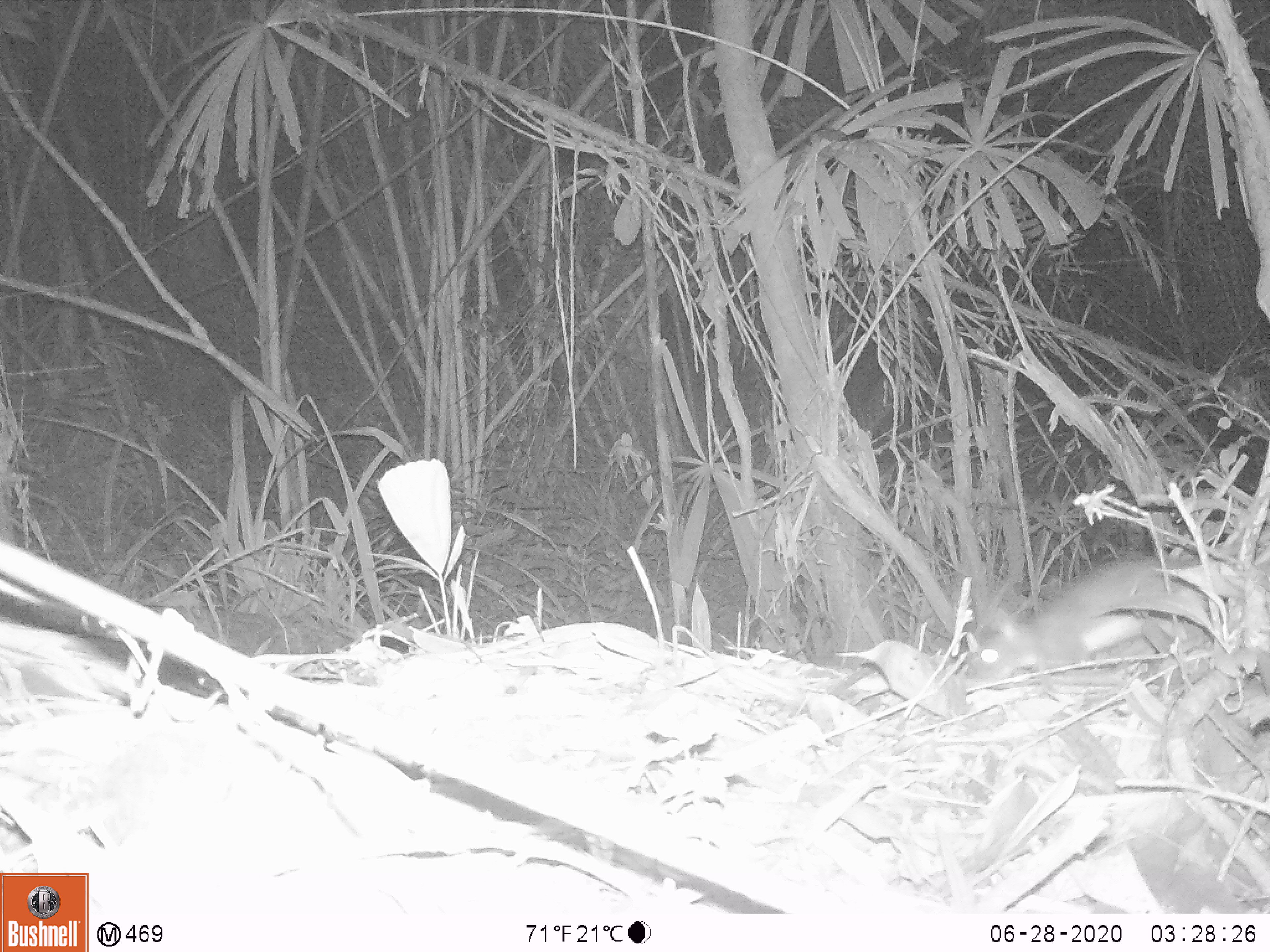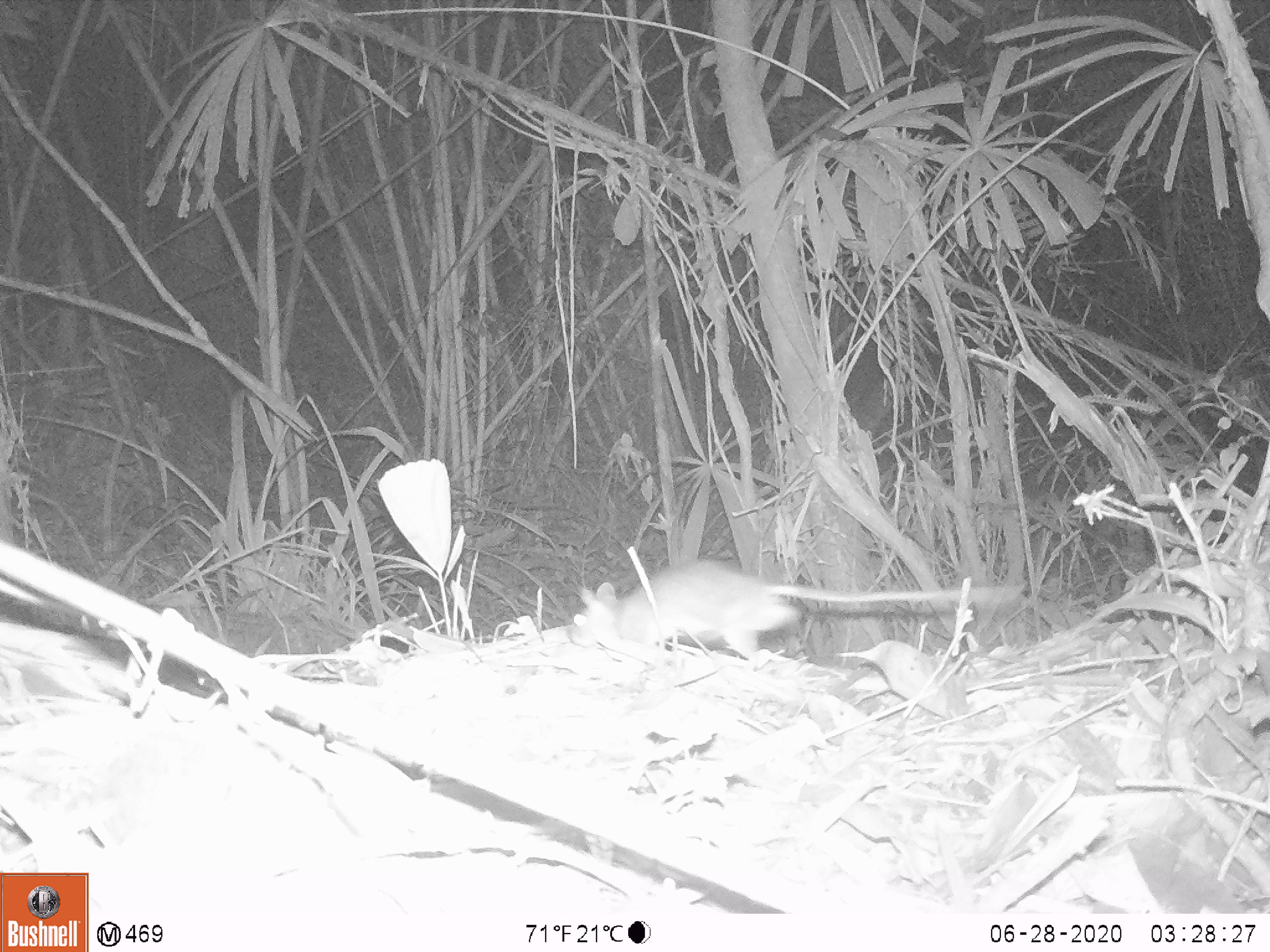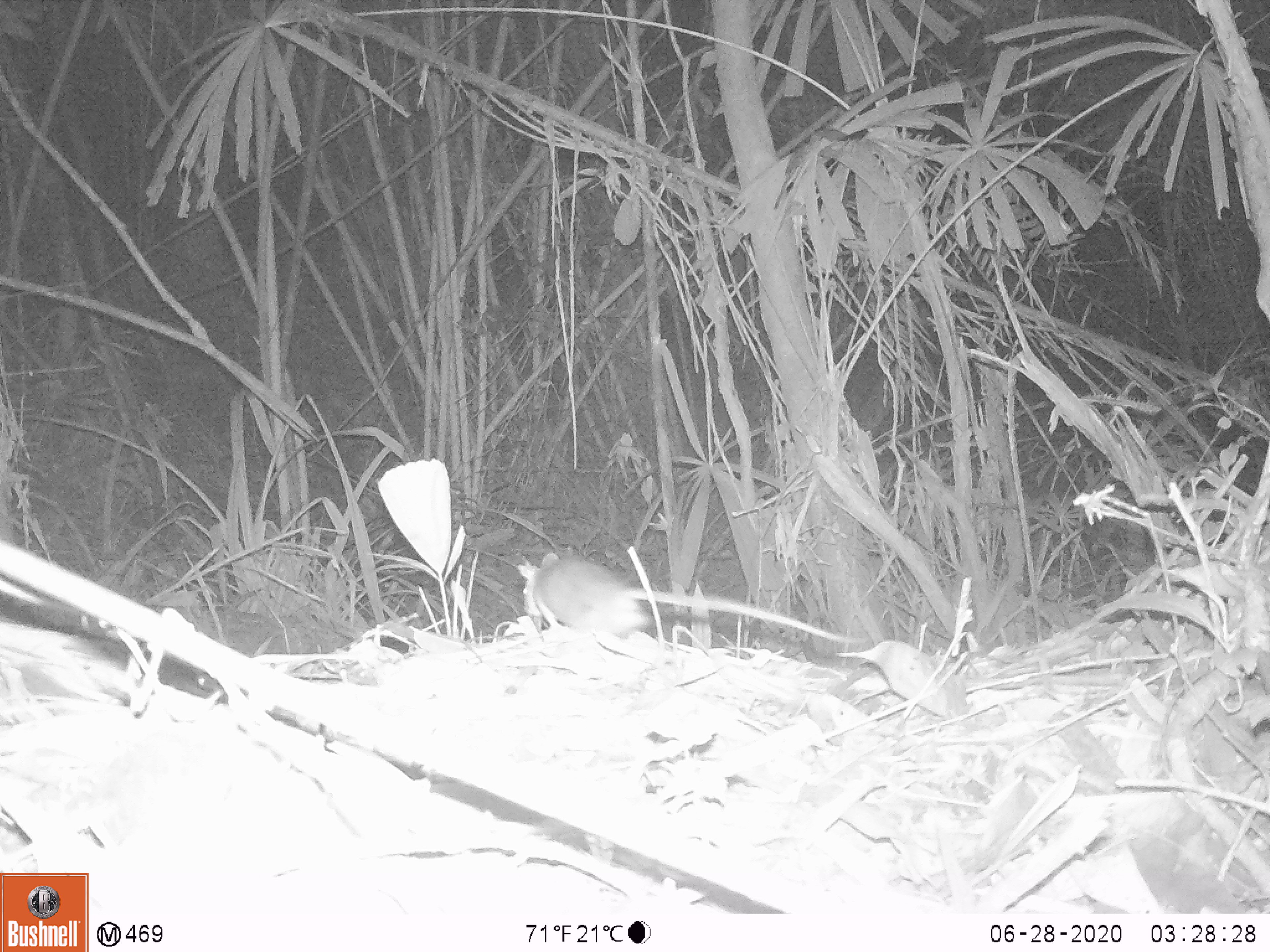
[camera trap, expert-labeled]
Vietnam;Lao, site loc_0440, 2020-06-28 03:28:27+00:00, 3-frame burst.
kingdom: Animalia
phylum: Chordata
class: Mammalia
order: Rodentia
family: Muridae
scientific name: Muridae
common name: old-world mice and rats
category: unidentified murid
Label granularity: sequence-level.